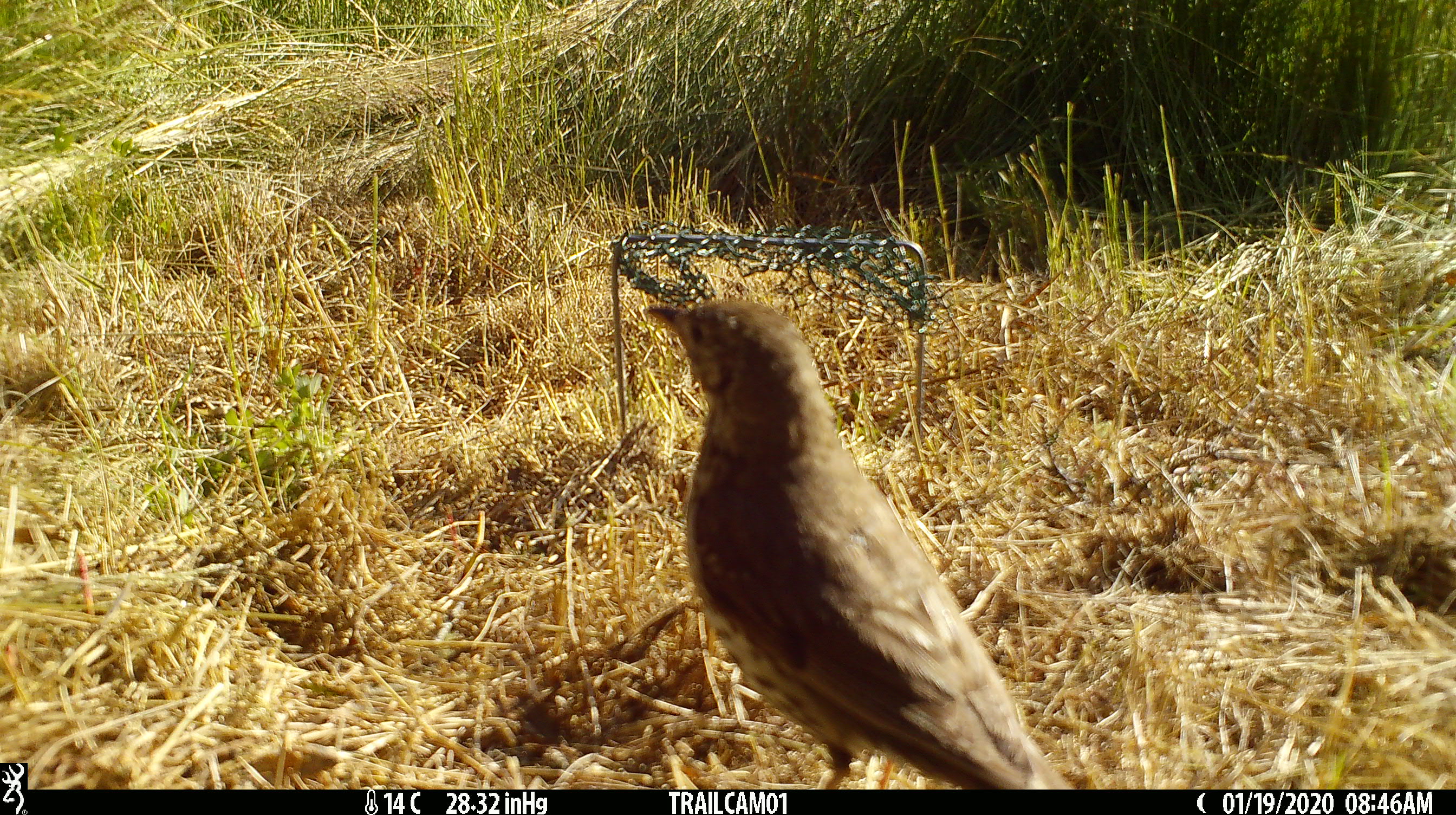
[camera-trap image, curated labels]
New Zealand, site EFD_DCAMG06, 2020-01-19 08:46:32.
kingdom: Animalia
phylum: Chordata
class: Aves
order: Passeriformes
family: Turdidae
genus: Turdus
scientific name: Turdus philomelos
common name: song thrush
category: thrush